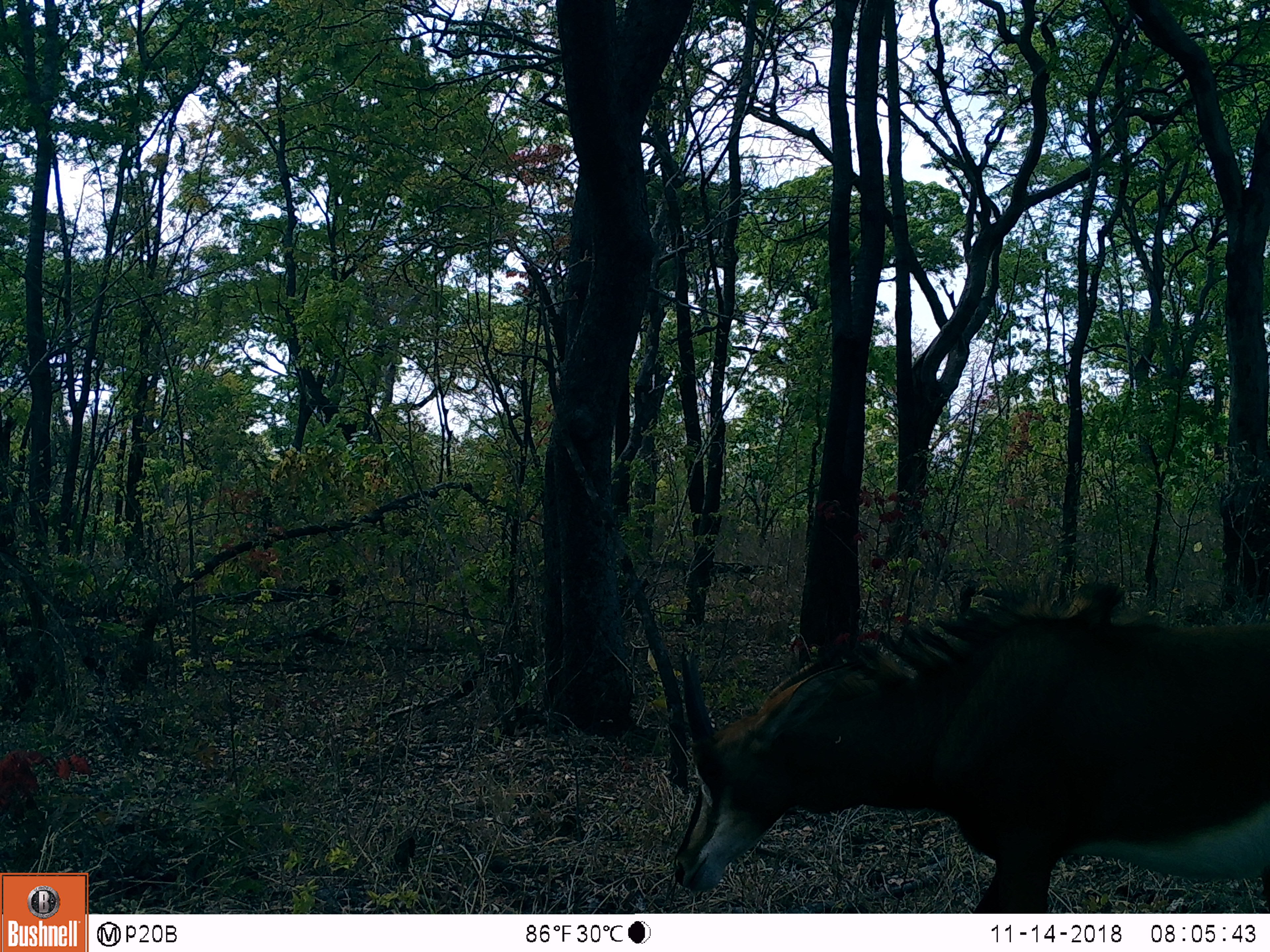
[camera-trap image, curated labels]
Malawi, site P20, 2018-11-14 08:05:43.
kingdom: Animalia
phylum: Chordata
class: Mammalia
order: Artiodactyla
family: Bovidae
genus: Hippotragus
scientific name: Hippotragus niger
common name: sable antelope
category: sable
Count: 1.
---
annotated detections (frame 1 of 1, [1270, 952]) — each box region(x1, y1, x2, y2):
sable: region(667, 556, 1269, 911)